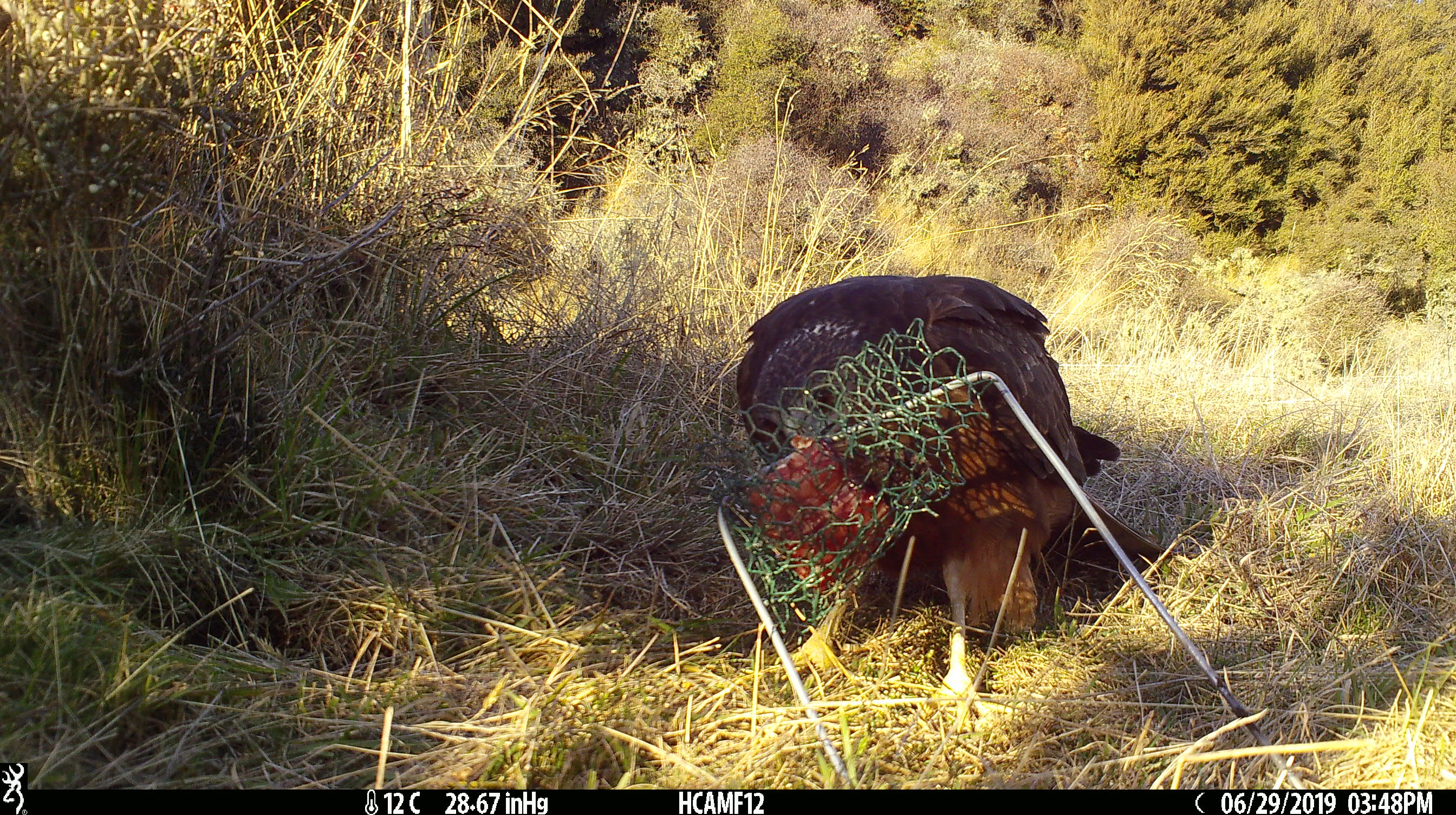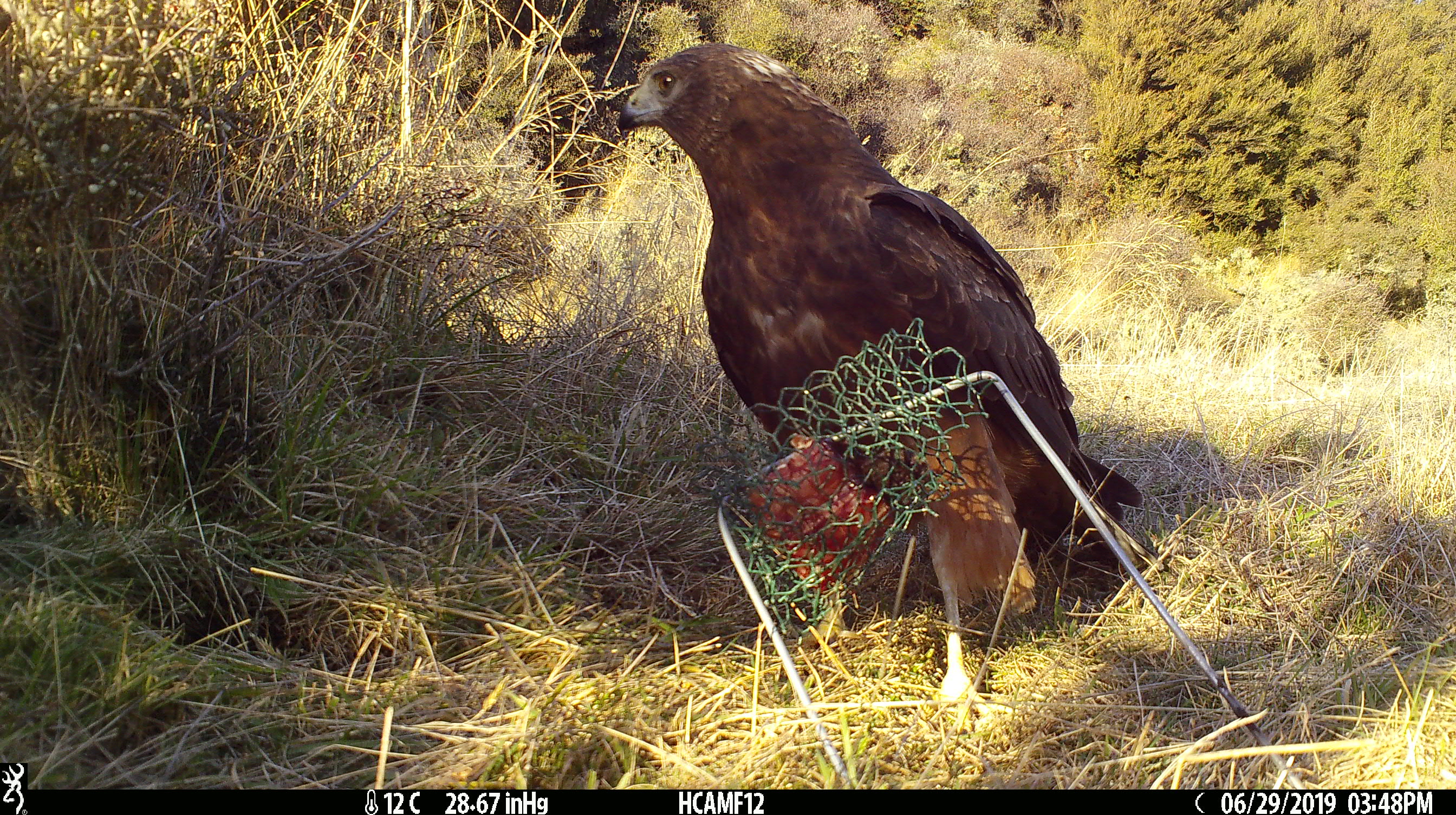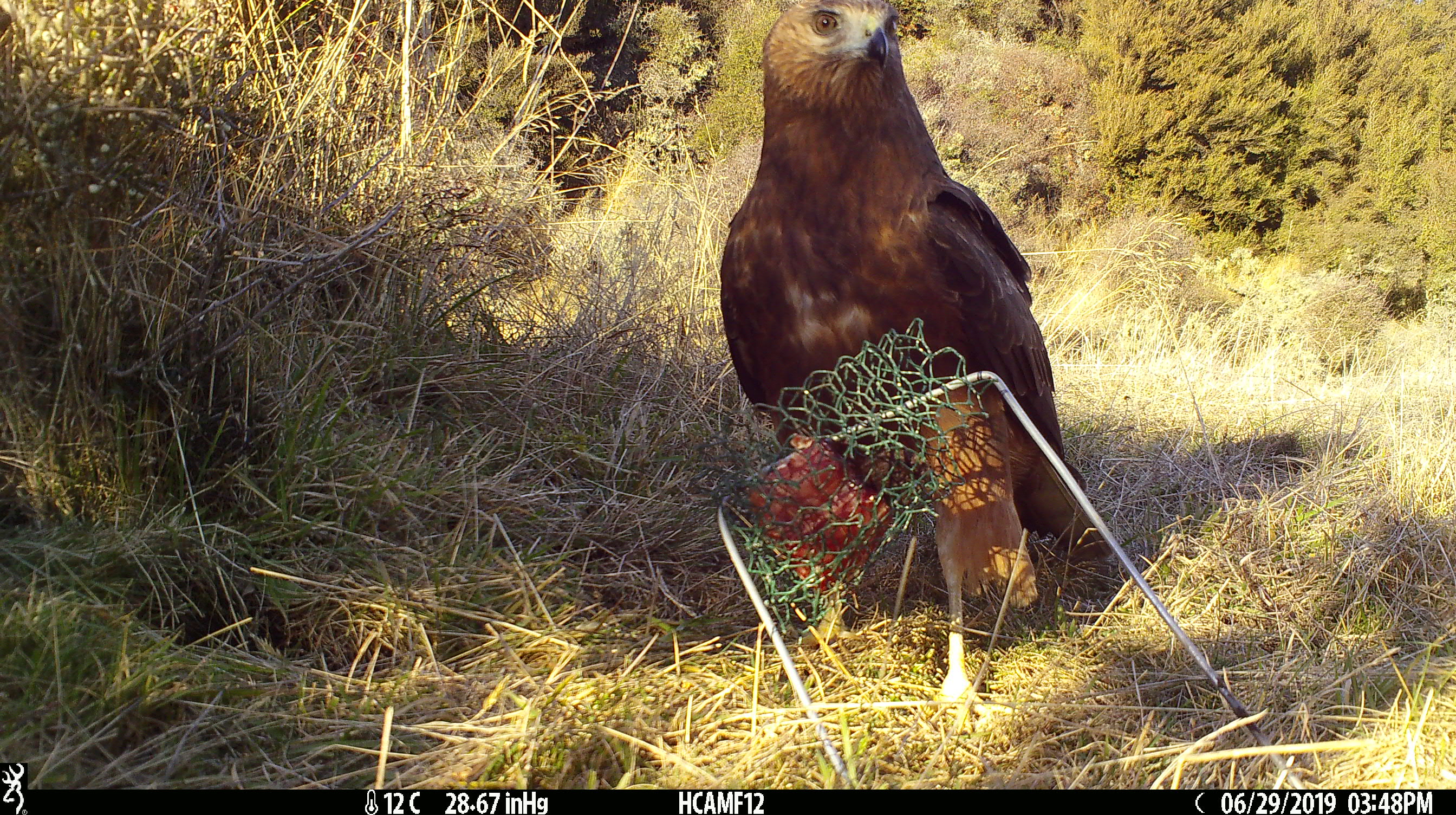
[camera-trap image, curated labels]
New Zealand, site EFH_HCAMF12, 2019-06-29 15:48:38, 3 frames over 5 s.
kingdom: Animalia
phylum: Chordata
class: Aves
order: Accipitriformes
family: Accipitridae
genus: Circus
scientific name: Circus approximans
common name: swamp harrier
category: harrier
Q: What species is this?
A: Harrier (swamp harrier) (Circus approximans).